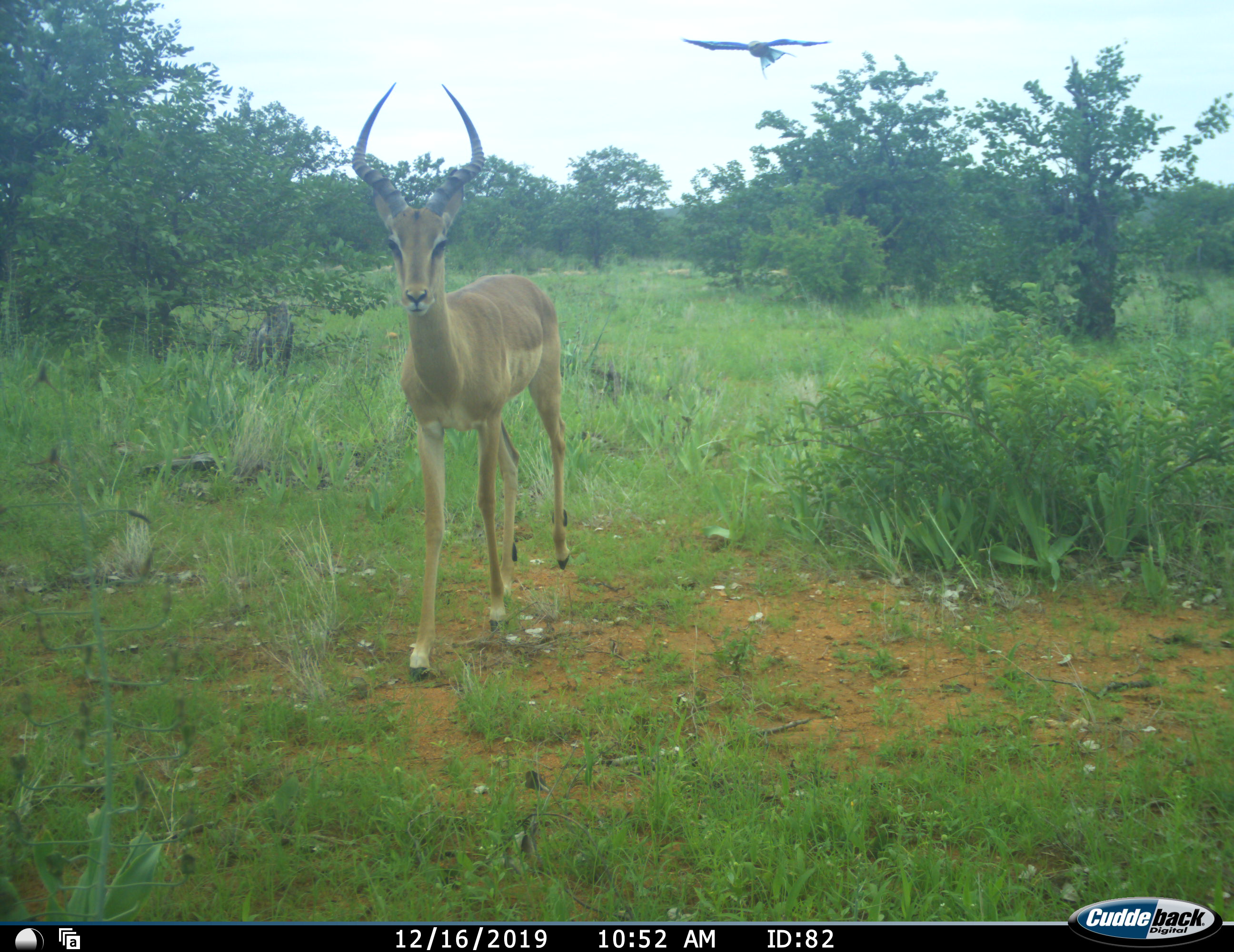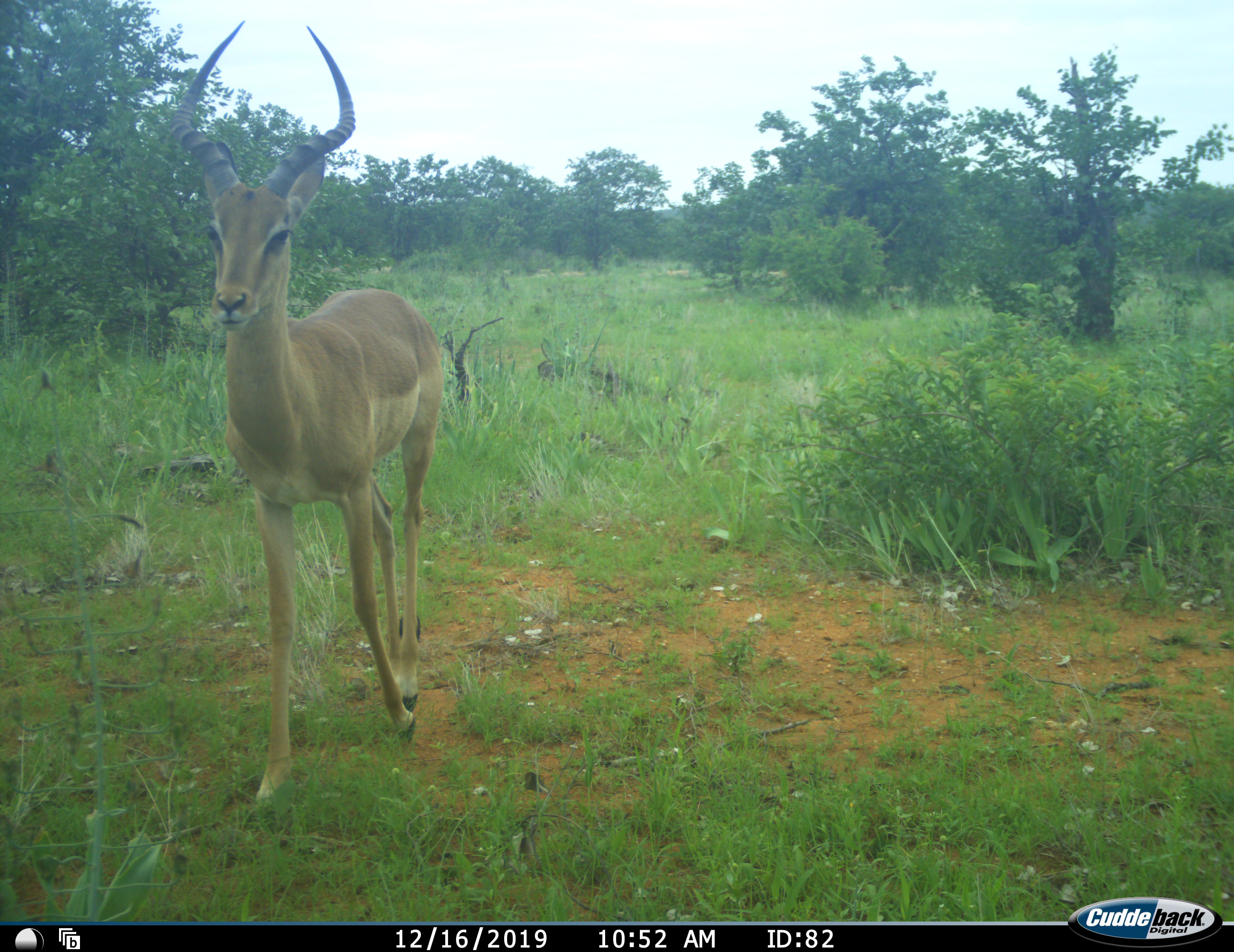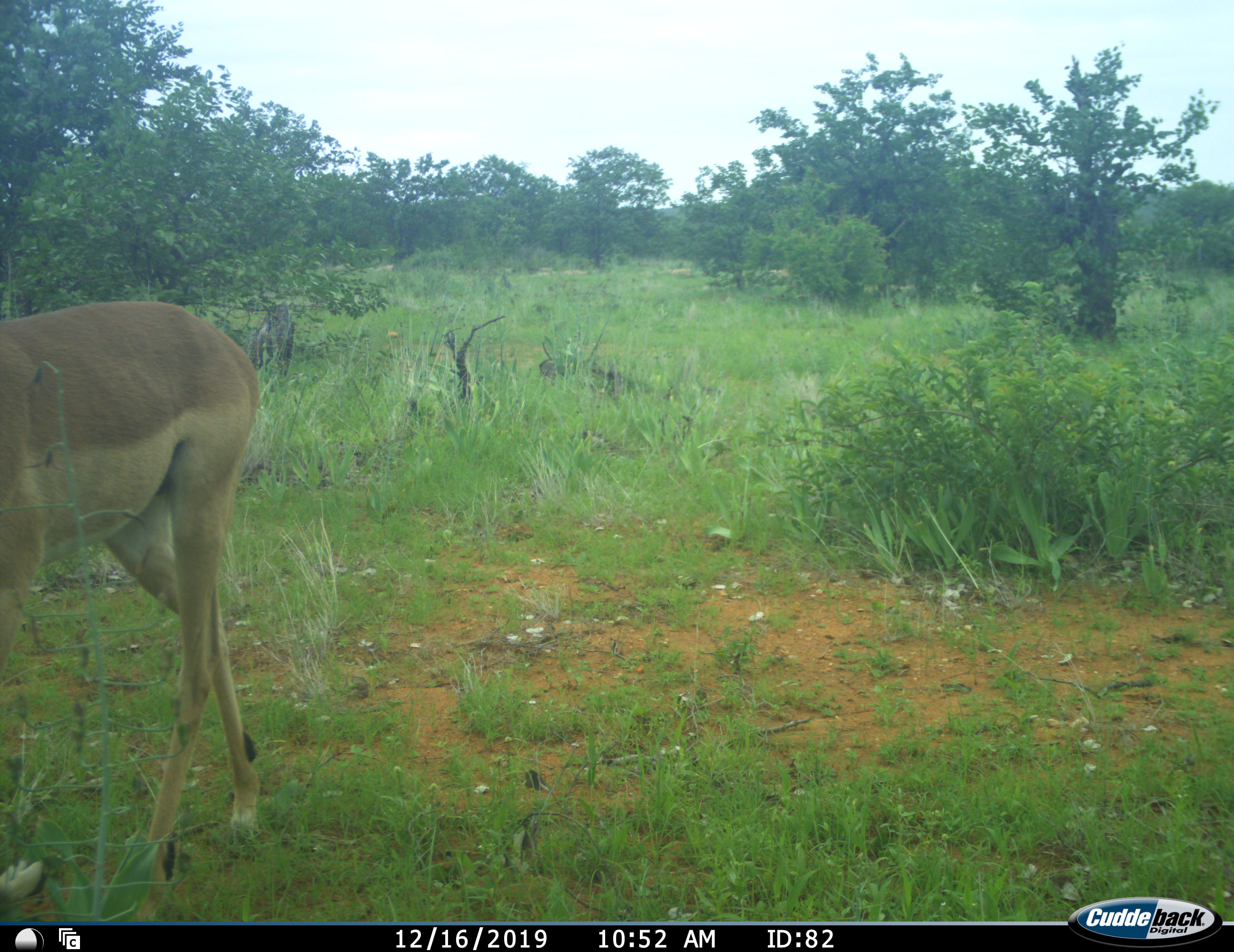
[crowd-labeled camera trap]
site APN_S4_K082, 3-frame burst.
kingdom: Animalia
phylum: Chordata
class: Aves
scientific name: Aves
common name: bird of prey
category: birdofprey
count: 1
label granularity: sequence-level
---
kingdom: Animalia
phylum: Chordata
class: Mammalia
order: Artiodactyla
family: Bovidae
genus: Aepyceros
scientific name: Aepyceros melampus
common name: impala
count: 1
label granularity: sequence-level